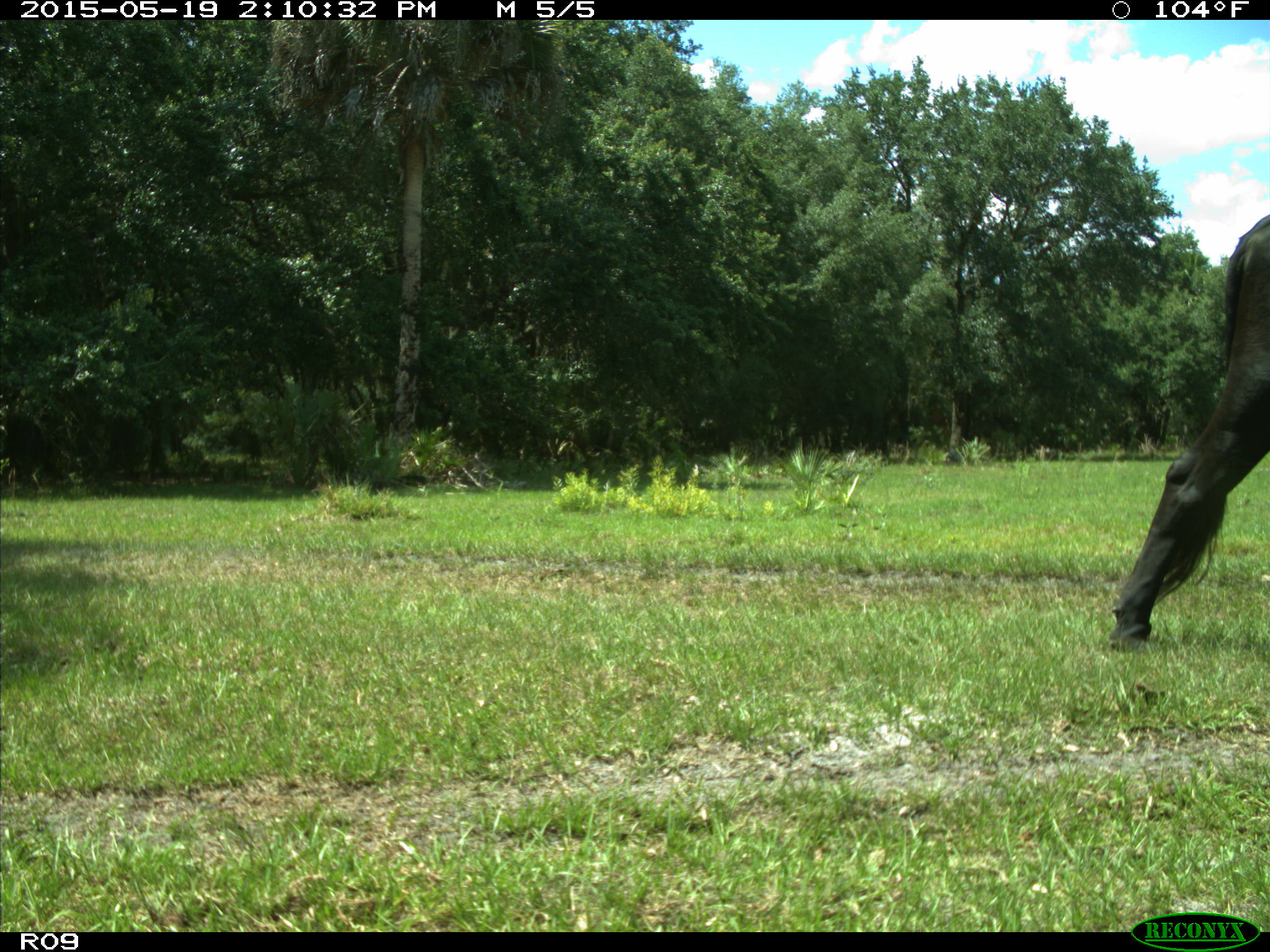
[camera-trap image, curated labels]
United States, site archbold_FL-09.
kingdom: Animalia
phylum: Chordata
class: Mammalia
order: Artiodactyla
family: Bovidae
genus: Bos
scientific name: Bos taurus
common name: domestic cow